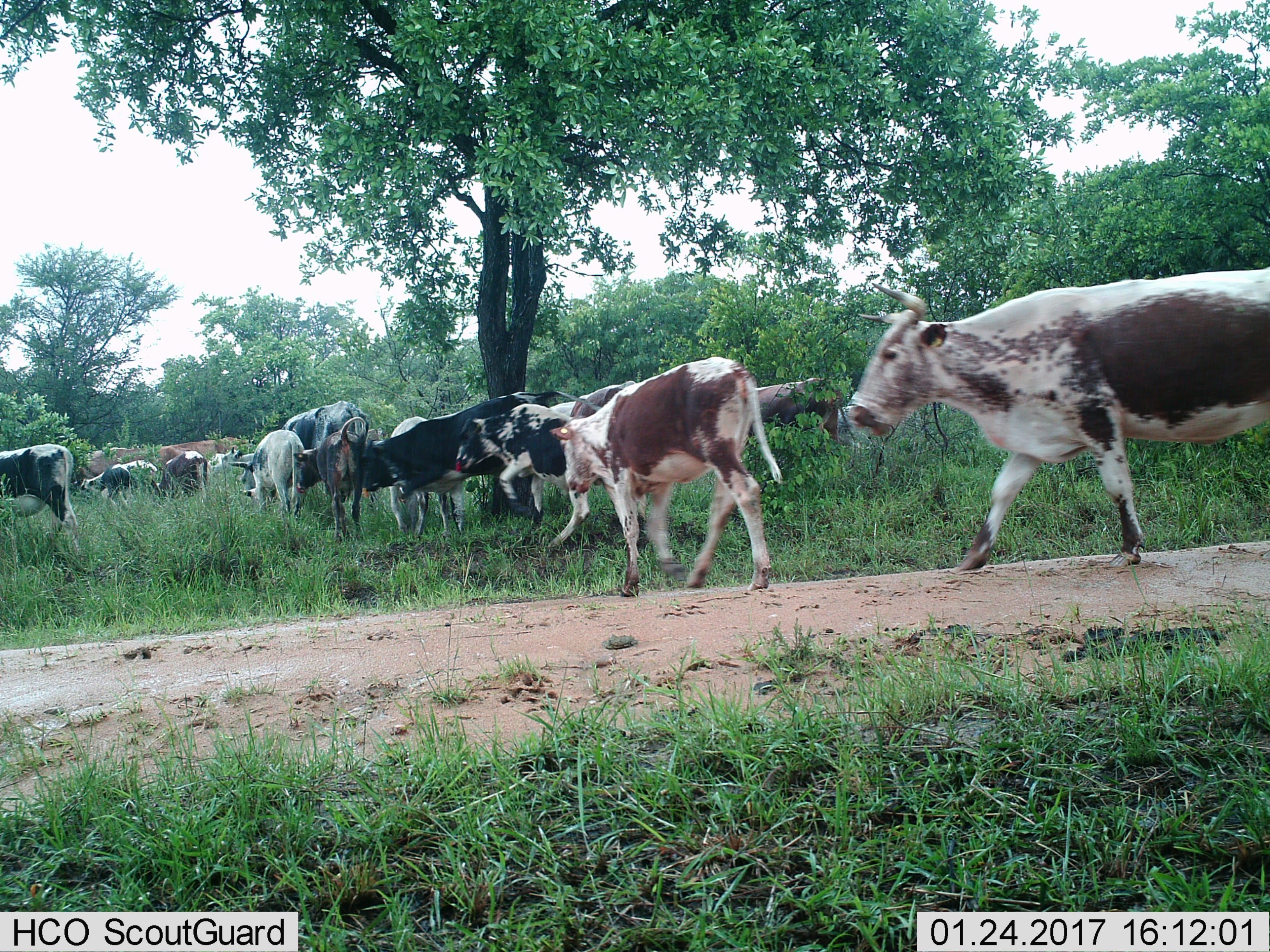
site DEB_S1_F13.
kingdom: Animalia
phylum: Chordata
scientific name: Vertebrata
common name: domestic animal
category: domesticanimal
Domesticanimal (domestic animal) (Vertebrata), count 11-50. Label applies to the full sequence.